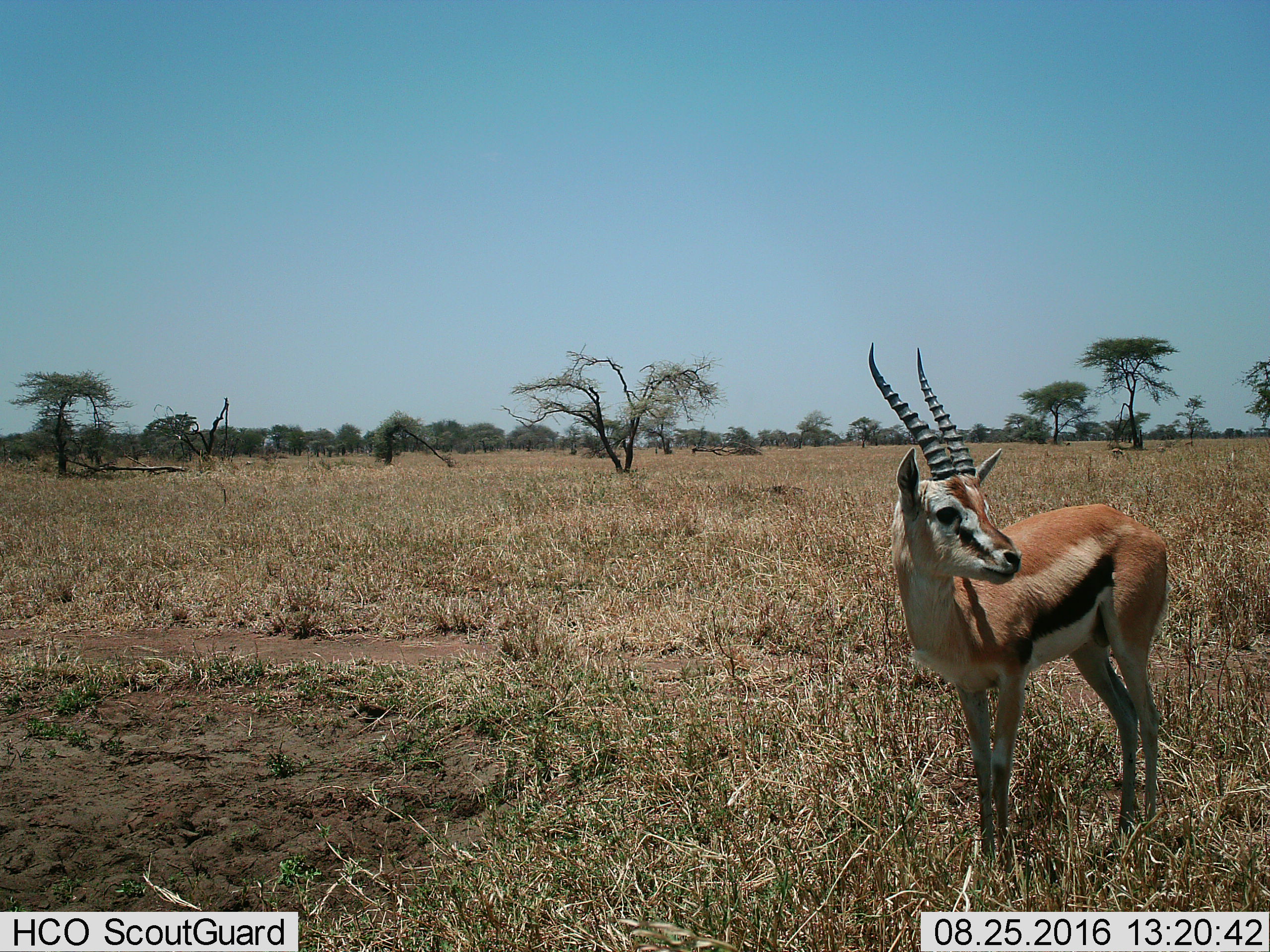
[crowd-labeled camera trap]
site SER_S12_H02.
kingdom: Animalia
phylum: Chordata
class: Mammalia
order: Artiodactyla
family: Bovidae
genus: Eudorcas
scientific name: Eudorcas thomsonii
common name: thomson's gazelle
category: gazellethomsons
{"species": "gazellethomsons (thomson's gazelle) (Eudorcas thomsonii)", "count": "1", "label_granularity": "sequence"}